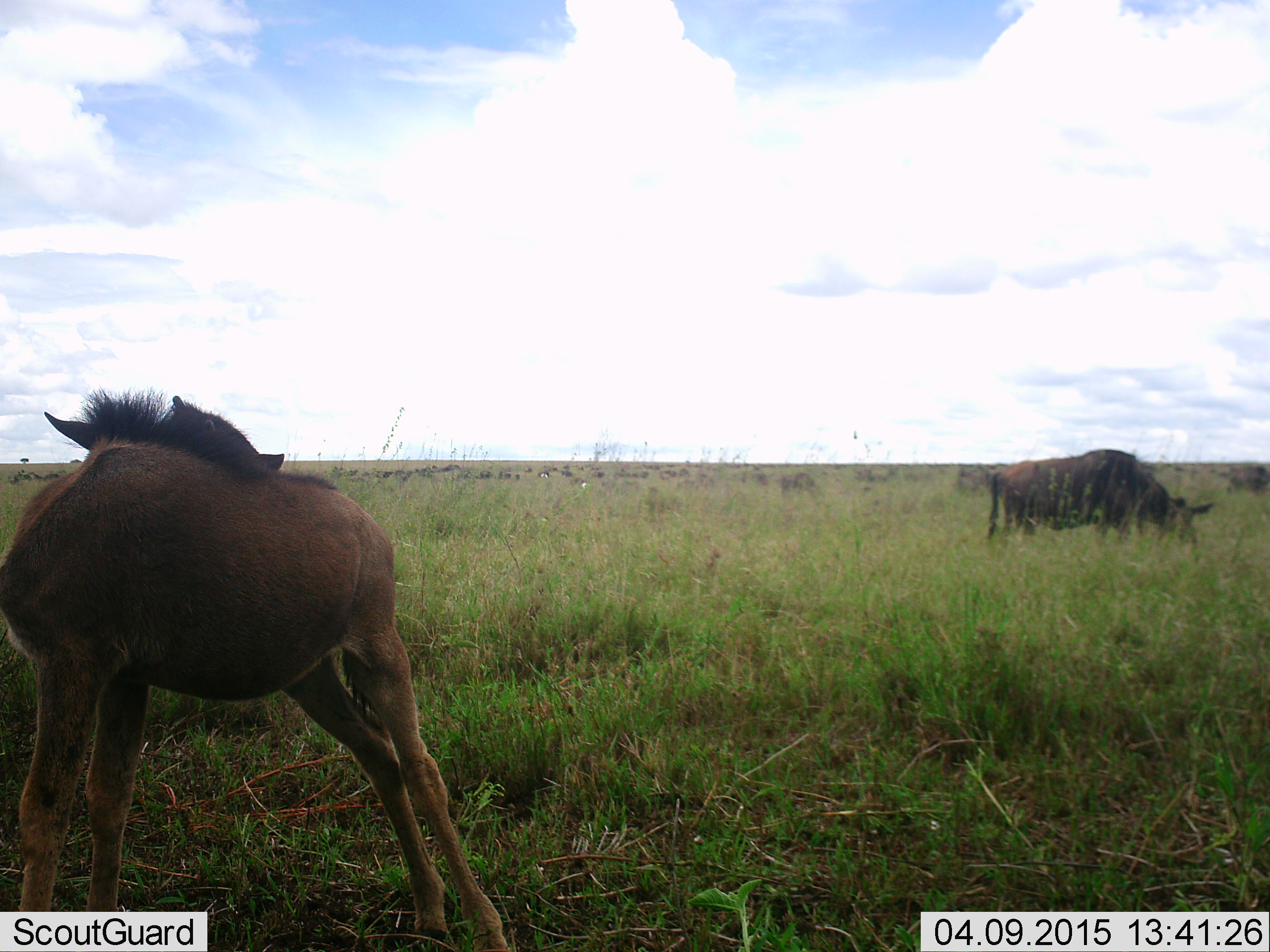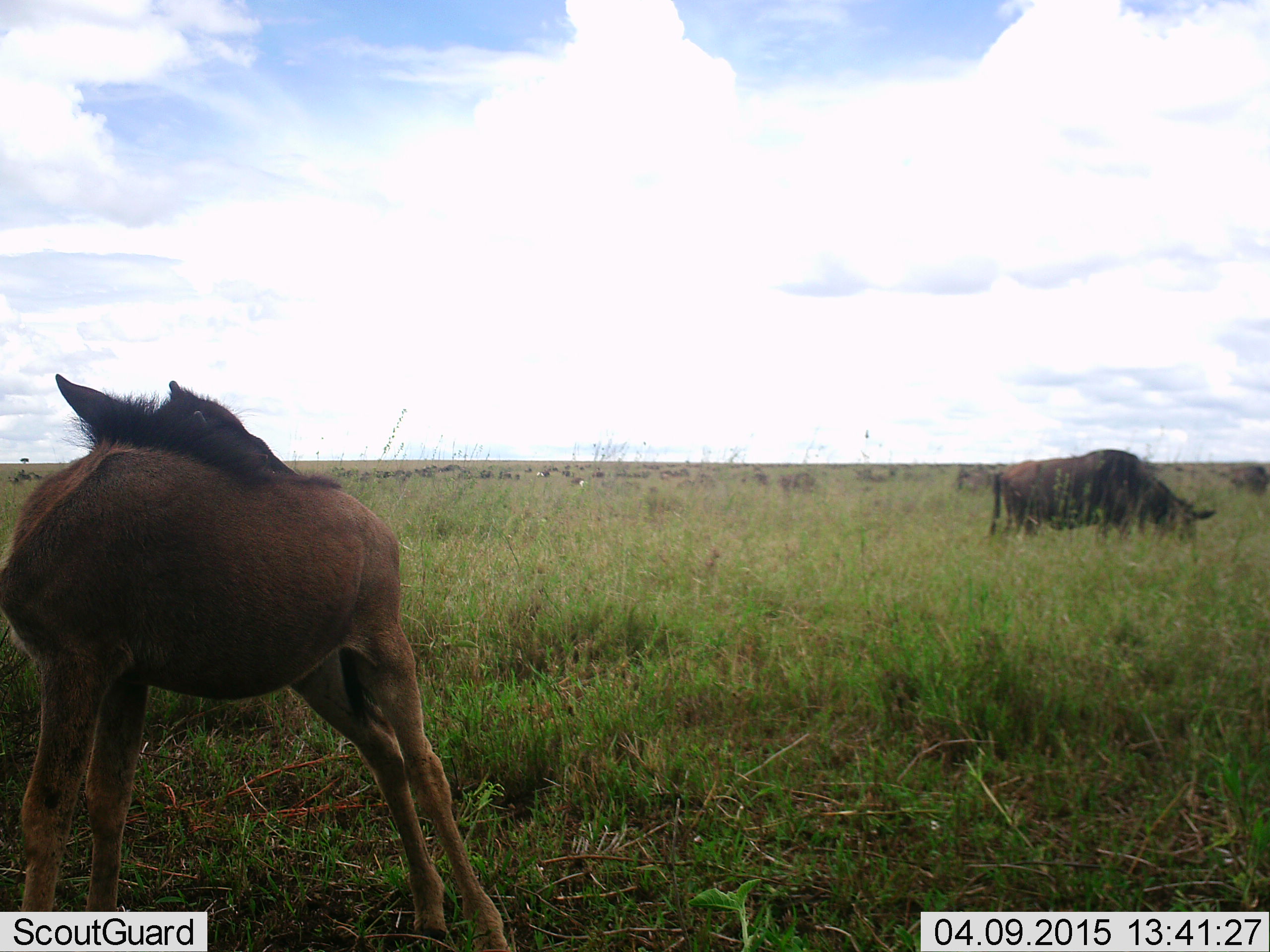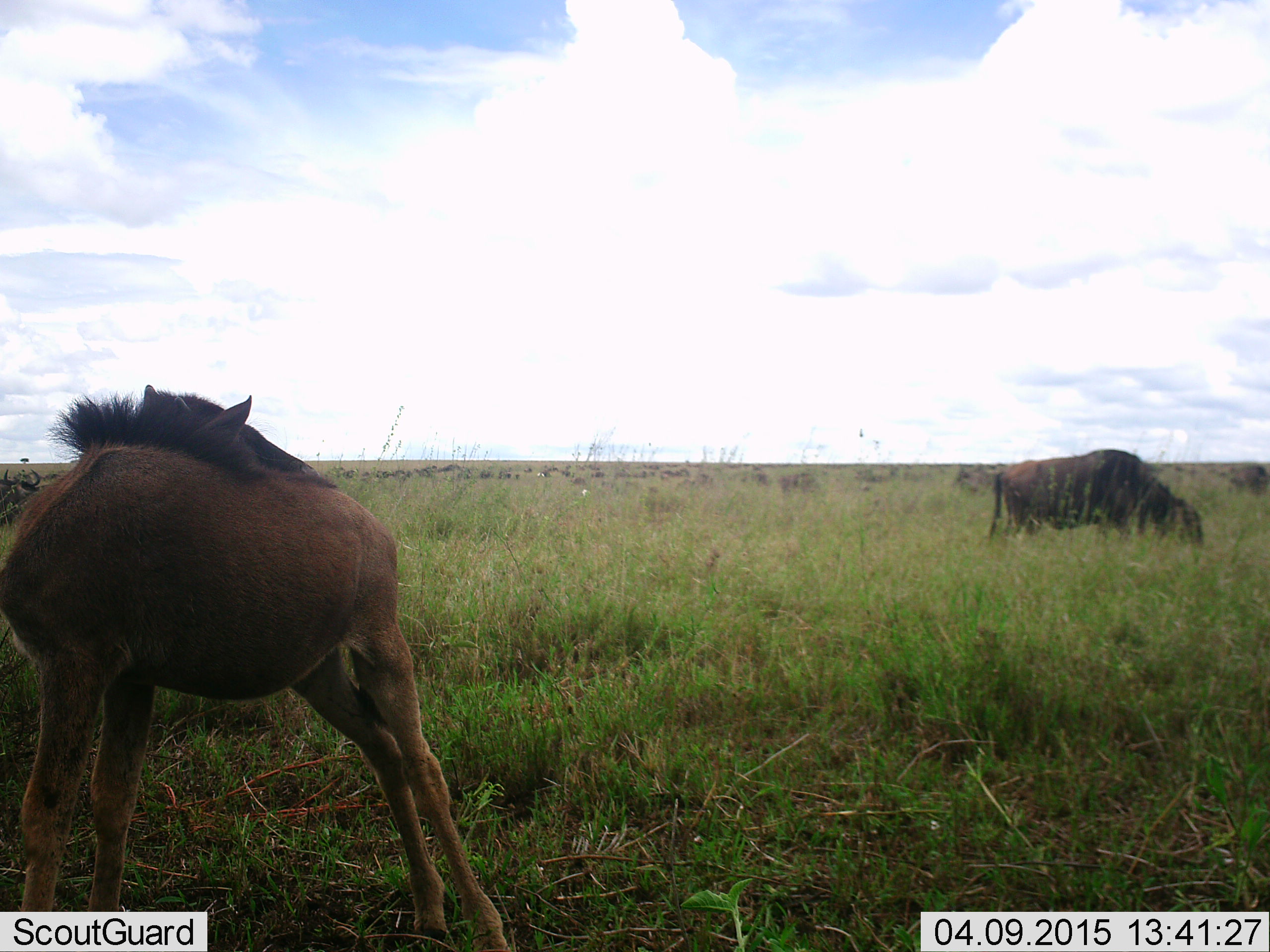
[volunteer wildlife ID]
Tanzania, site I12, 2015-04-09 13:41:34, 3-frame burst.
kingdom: Animalia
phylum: Chordata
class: Mammalia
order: Artiodactyla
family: Bovidae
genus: Connochaetes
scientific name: Connochaetes taurinus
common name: blue wildebeest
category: wildebeest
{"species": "wildebeest (blue wildebeest) (Connochaetes taurinus)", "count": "3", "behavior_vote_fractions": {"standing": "60%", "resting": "0%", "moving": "30%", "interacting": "0%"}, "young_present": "90%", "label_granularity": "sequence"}